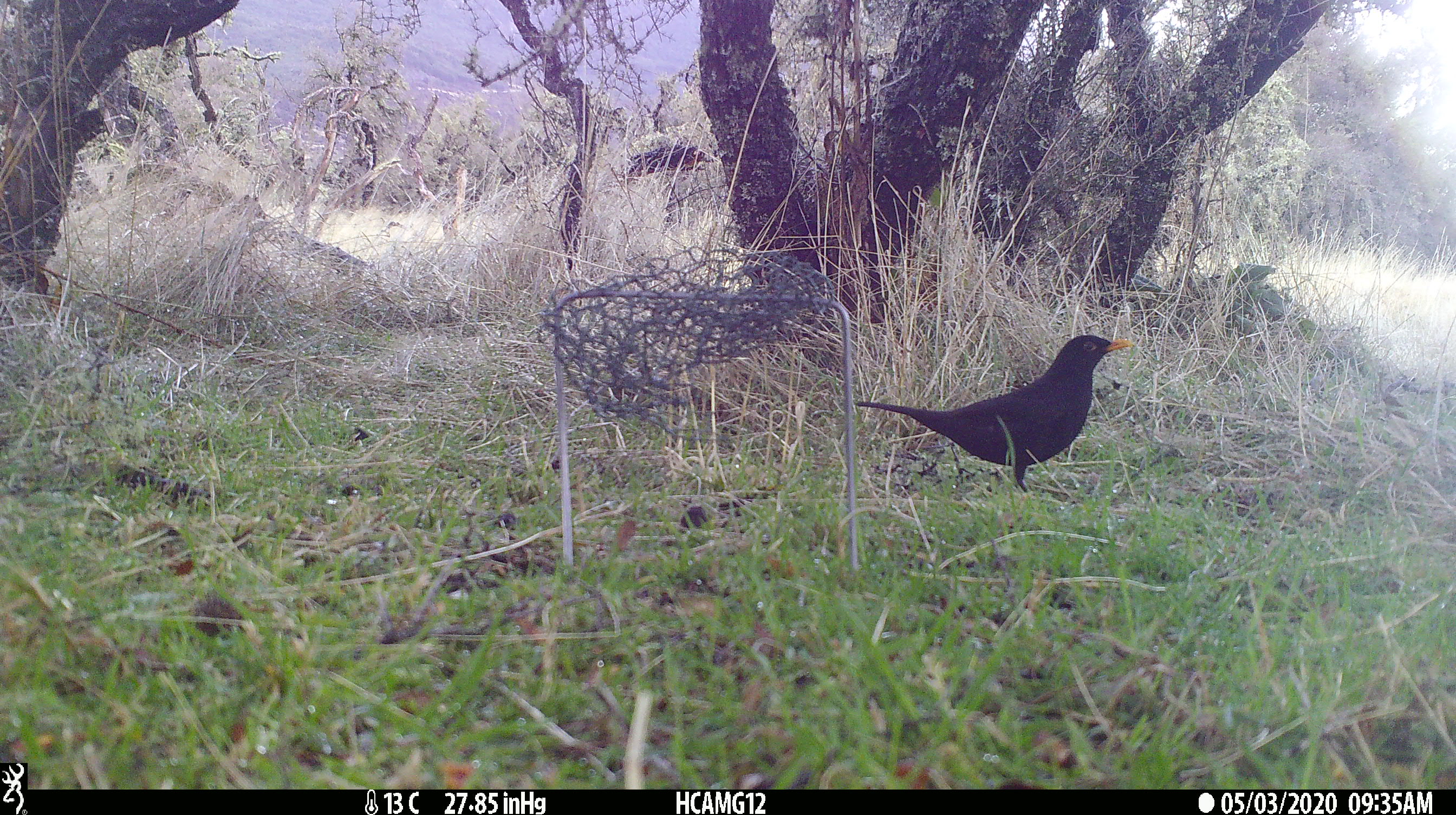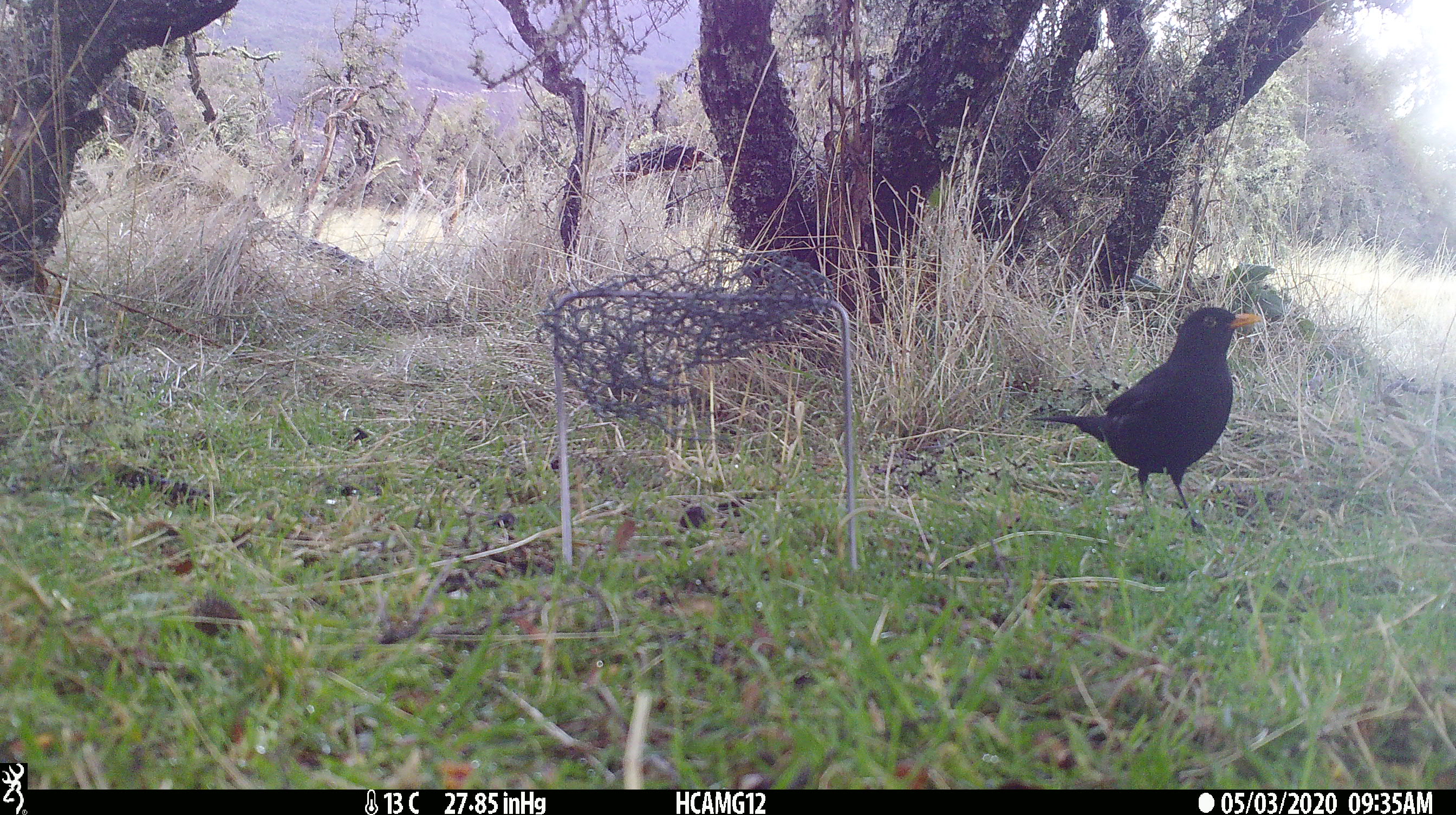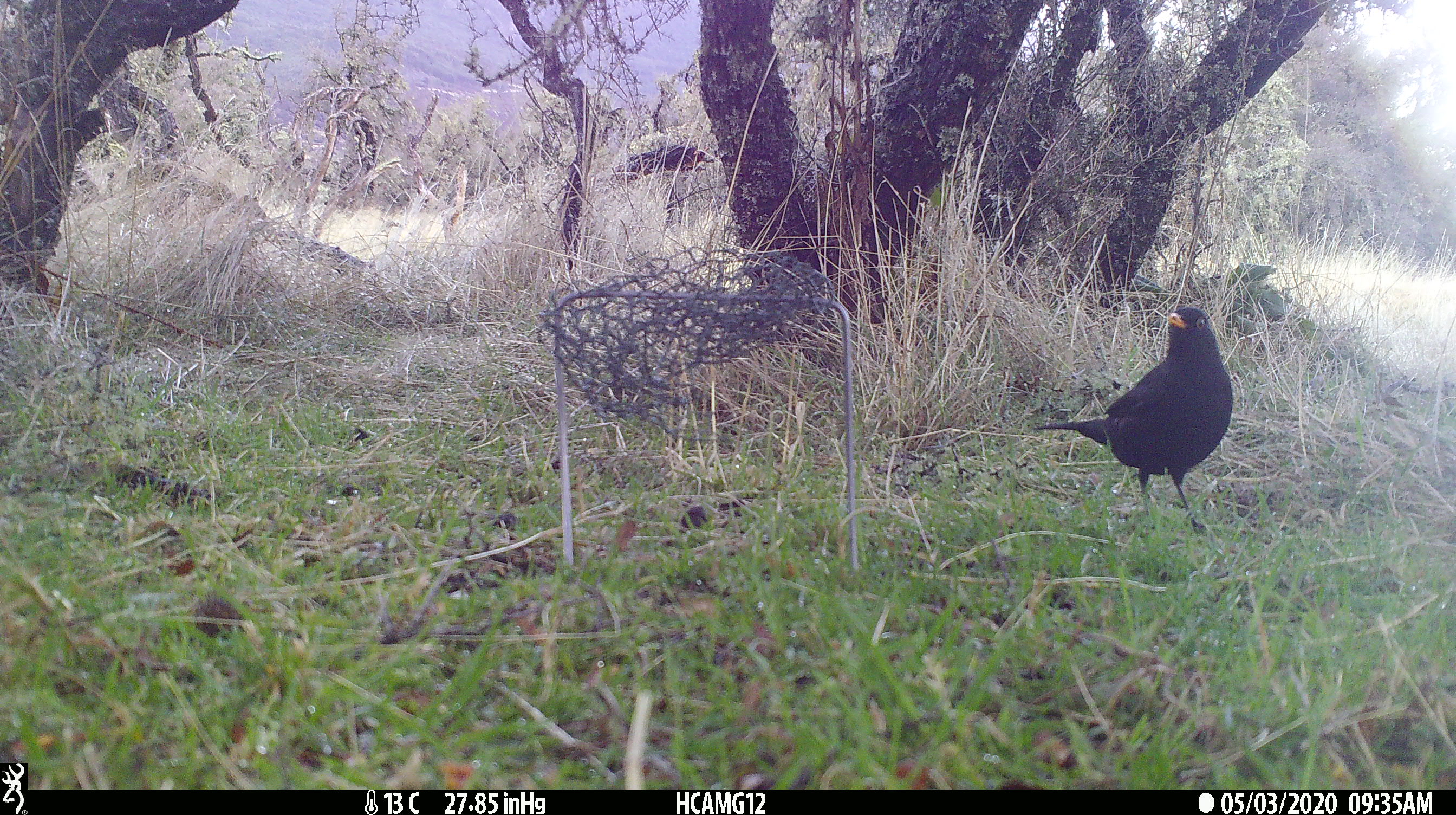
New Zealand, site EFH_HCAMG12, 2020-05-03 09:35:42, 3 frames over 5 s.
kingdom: Animalia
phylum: Chordata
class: Aves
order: Passeriformes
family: Turdidae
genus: Turdus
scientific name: Turdus merula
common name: eurasian blackbird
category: blackbird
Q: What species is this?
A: Blackbird (eurasian blackbird) (Turdus merula).